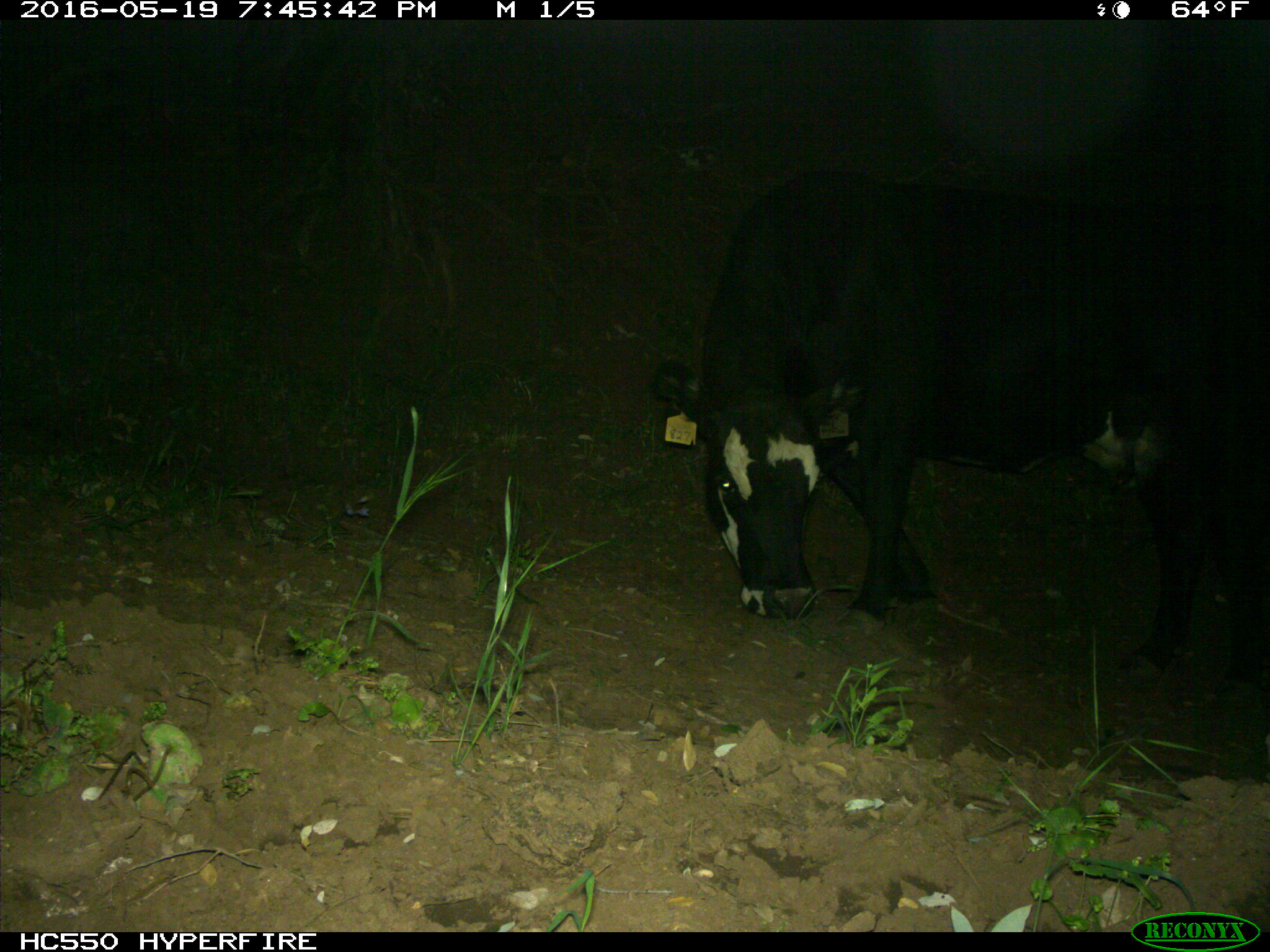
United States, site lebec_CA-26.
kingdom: Animalia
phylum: Chordata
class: Mammalia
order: Artiodactyla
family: Bovidae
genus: Bos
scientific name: Bos taurus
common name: domestic cow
Bos taurus (domestic cow).